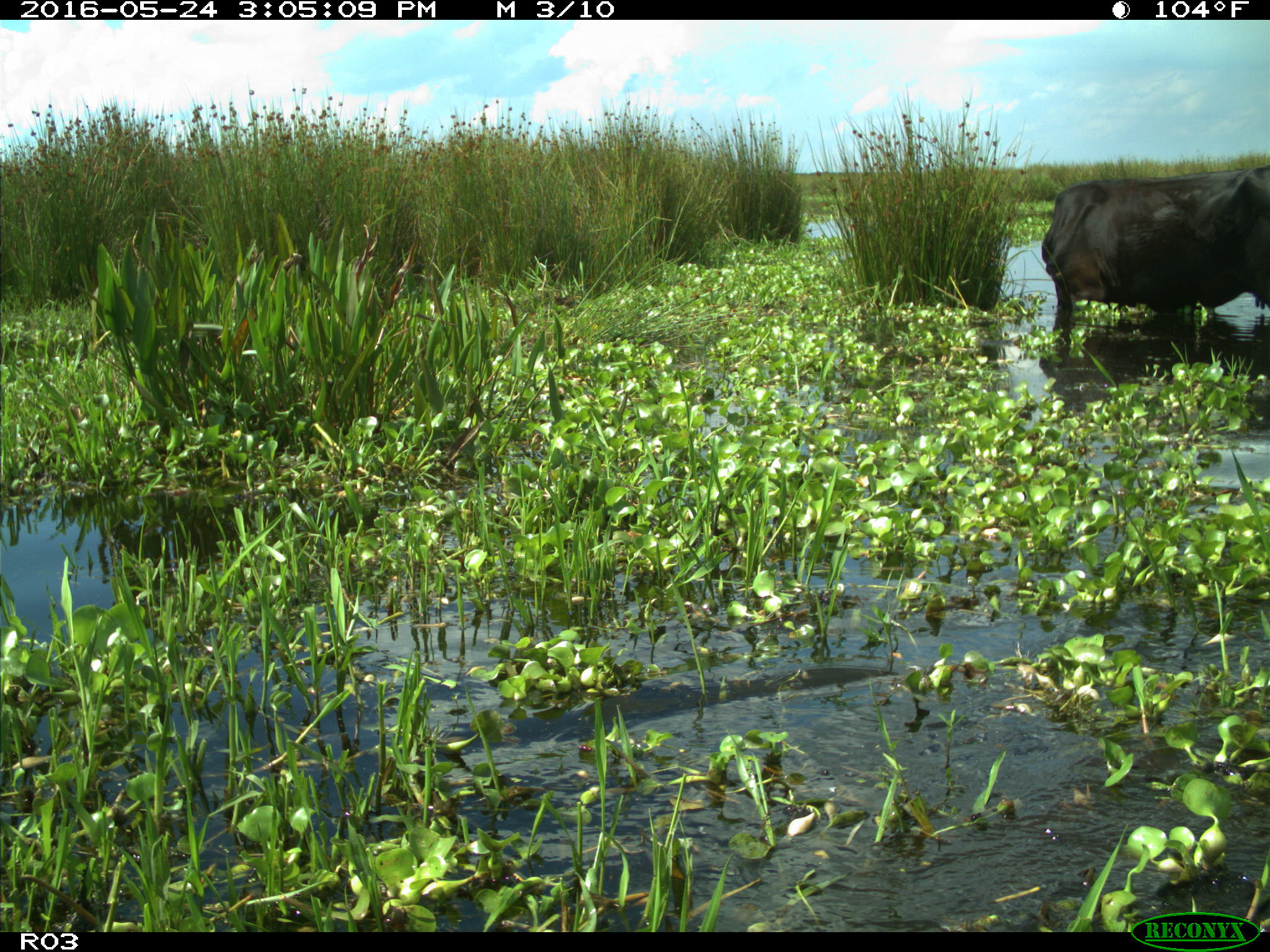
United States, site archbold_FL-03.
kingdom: Animalia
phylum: Chordata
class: Mammalia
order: Artiodactyla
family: Bovidae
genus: Bos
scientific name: Bos taurus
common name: domestic cow